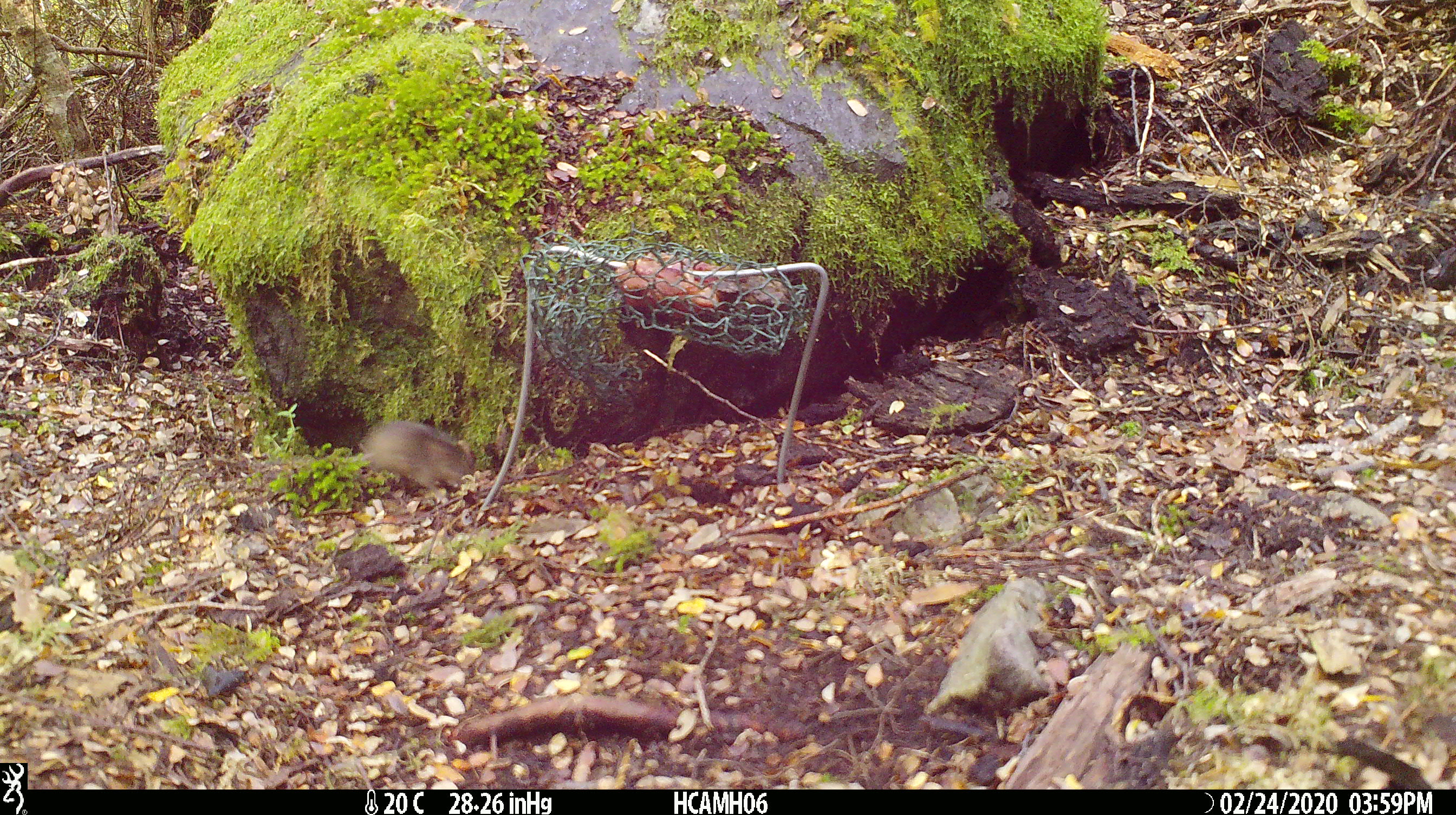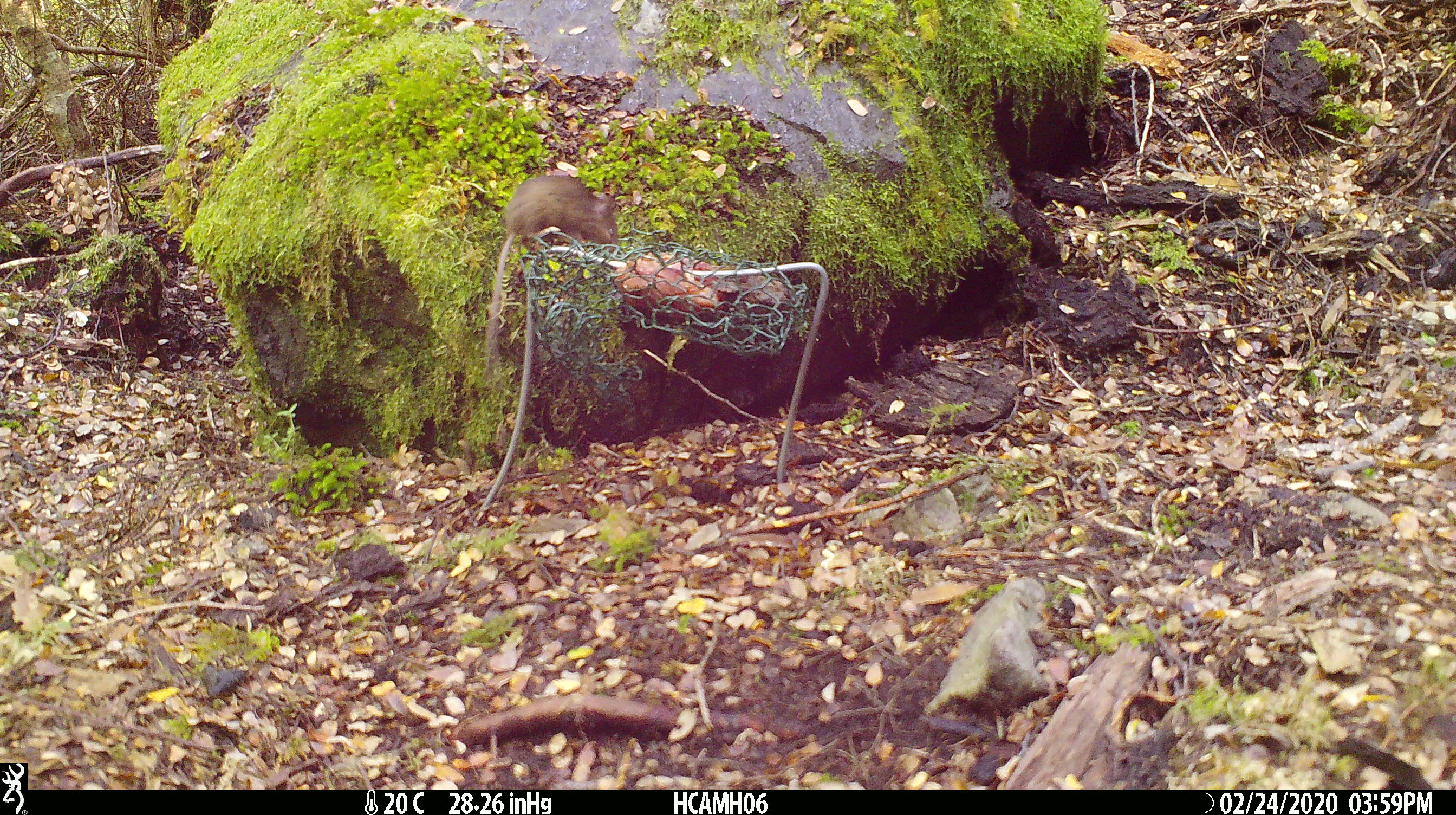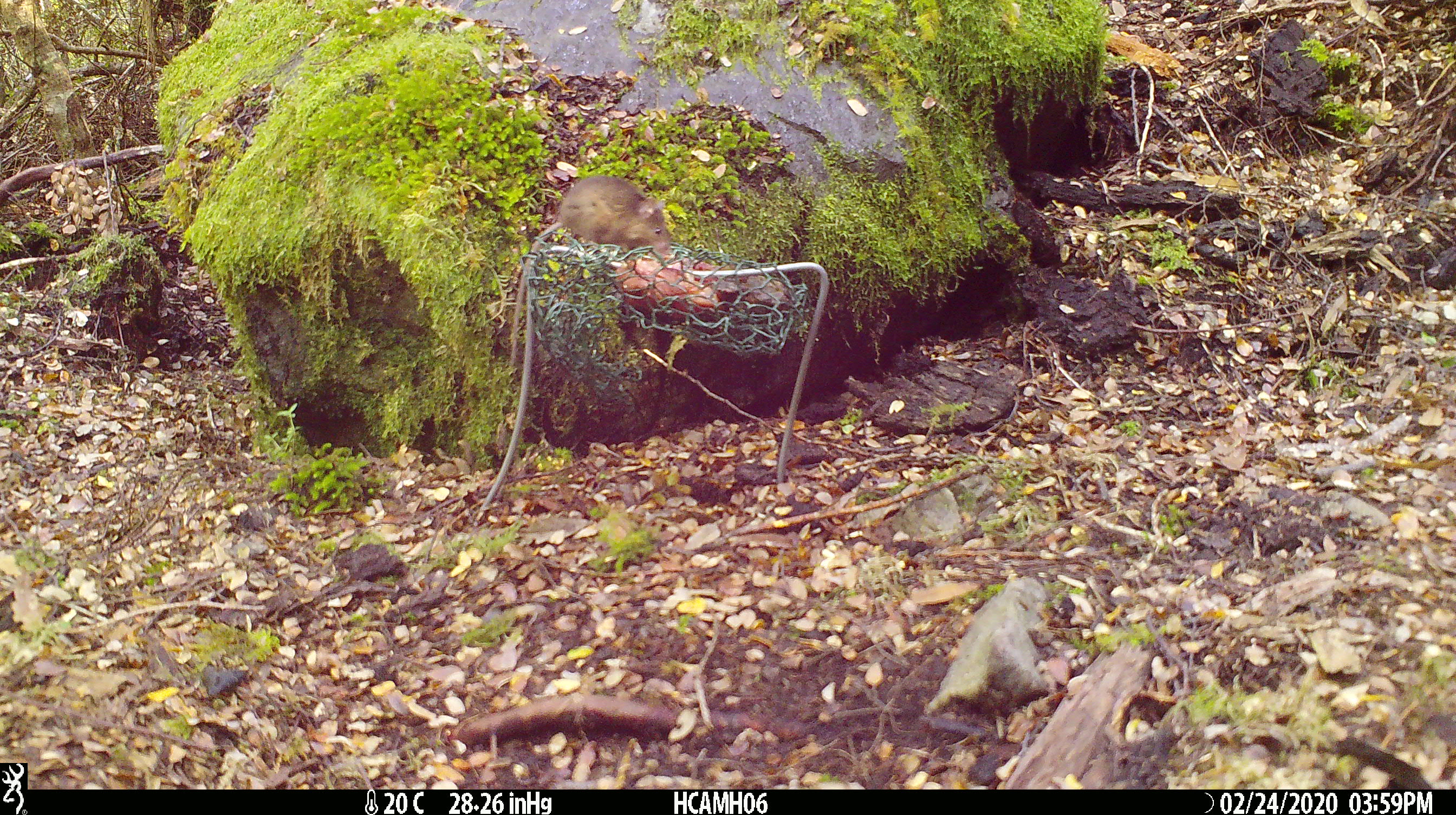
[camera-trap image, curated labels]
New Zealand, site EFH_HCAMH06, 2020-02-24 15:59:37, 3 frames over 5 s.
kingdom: Animalia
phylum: Chordata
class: Mammalia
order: Rodentia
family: Muridae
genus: Mus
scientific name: Mus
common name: mouse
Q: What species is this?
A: Mouse (Mus).